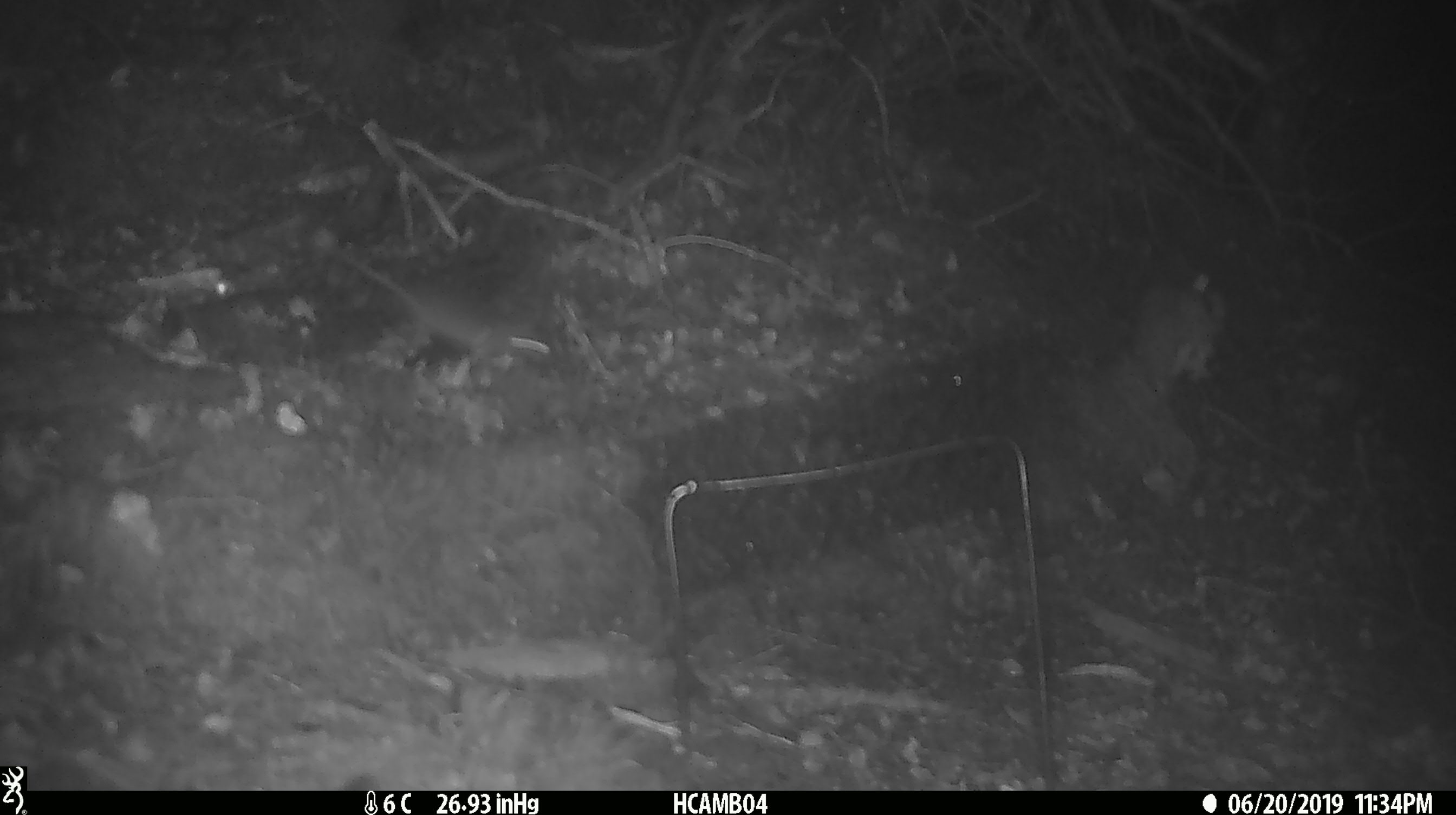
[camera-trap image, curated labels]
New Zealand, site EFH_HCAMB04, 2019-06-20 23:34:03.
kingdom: Animalia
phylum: Chordata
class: Mammalia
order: Rodentia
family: Muridae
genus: Mus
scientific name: Mus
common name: mouse